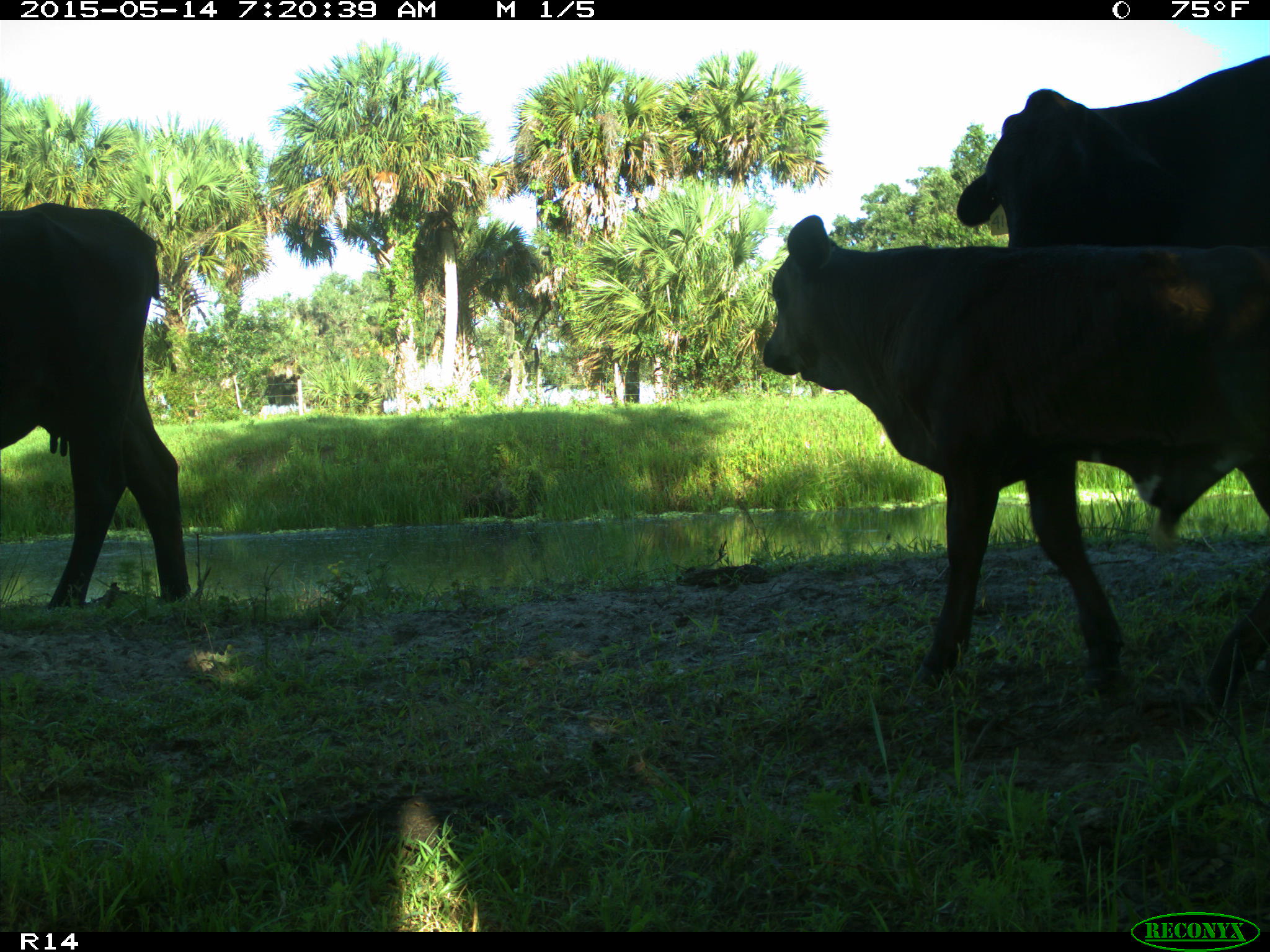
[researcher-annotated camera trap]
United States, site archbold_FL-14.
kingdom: Animalia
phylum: Chordata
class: Mammalia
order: Artiodactyla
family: Bovidae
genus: Bos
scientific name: Bos taurus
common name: domestic cow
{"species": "Bos taurus (domestic cow)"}